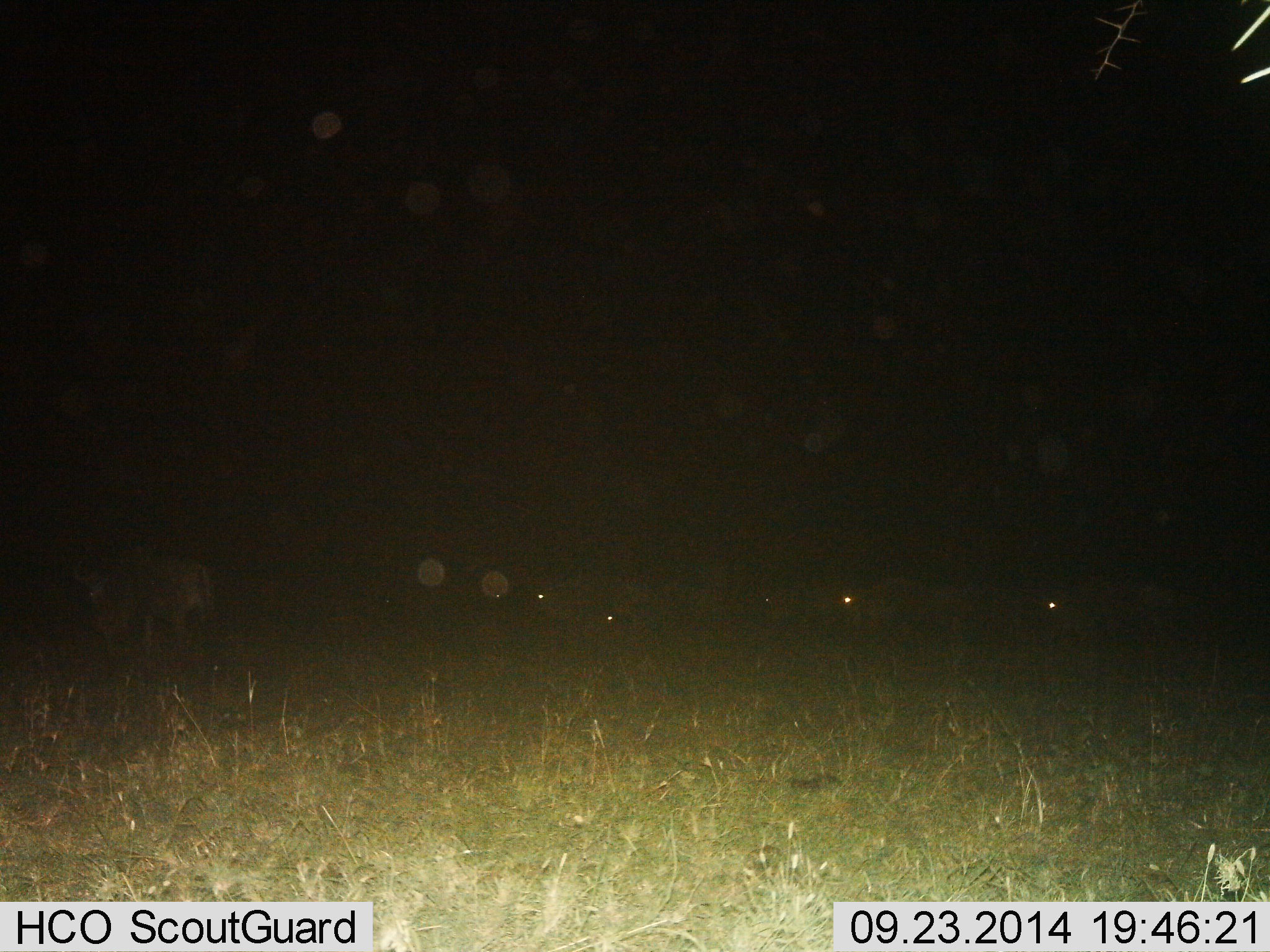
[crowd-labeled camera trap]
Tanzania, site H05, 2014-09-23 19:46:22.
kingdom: Animalia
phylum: Chordata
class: Mammalia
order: Artiodactyla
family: Bovidae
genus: Connochaetes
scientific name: Connochaetes taurinus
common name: blue wildebeest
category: wildebeest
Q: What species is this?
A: Wildebeest (blue wildebeest) (Connochaetes taurinus).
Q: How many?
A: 7.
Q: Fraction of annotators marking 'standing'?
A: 20%.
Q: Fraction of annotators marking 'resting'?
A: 0%.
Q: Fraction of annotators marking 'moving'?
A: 70%.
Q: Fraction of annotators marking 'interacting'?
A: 0%.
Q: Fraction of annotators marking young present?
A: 10%.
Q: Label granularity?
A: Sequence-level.